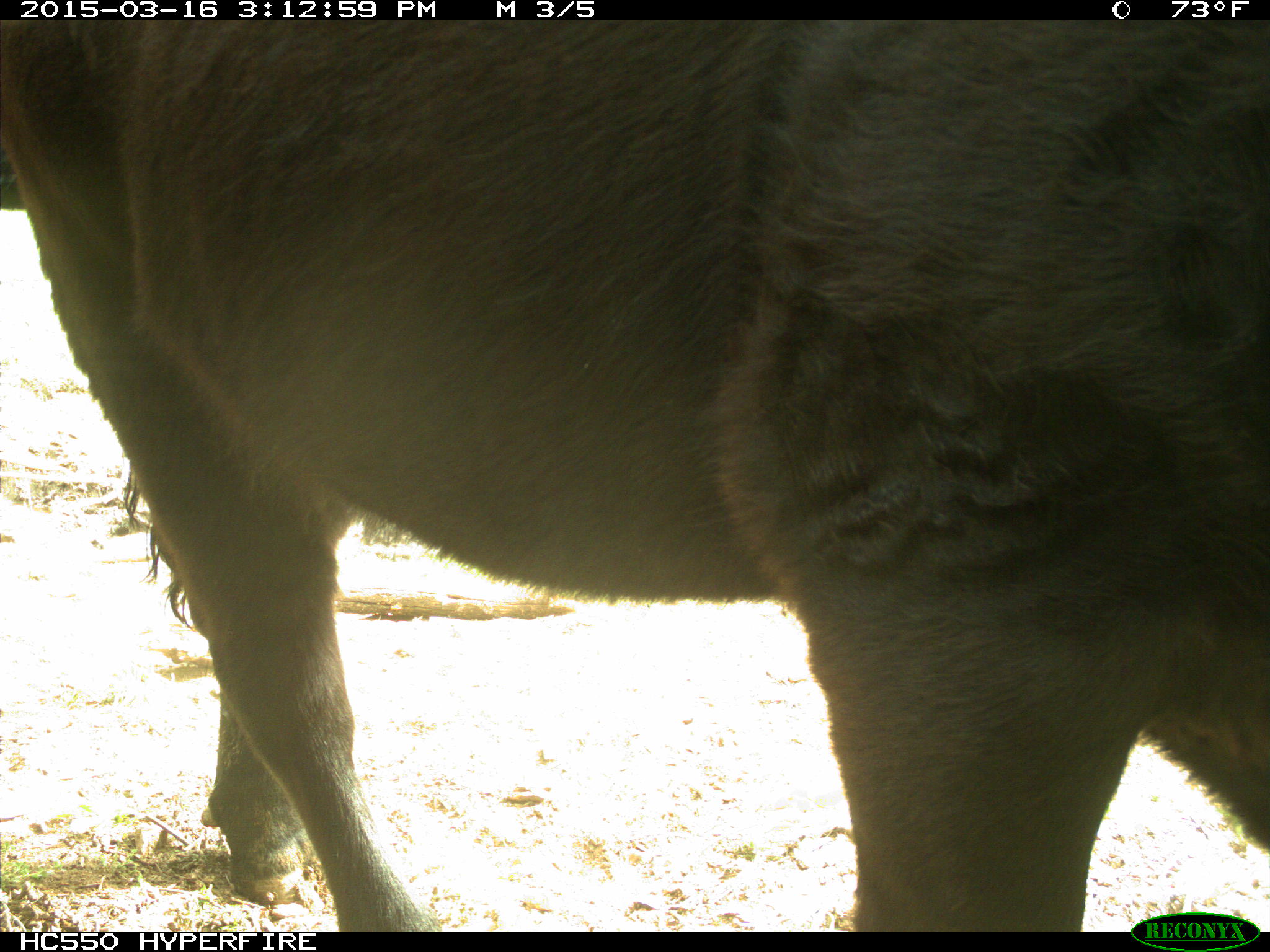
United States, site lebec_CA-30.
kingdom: Animalia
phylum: Chordata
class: Mammalia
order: Artiodactyla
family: Bovidae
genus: Bos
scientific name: Bos taurus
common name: domestic cow